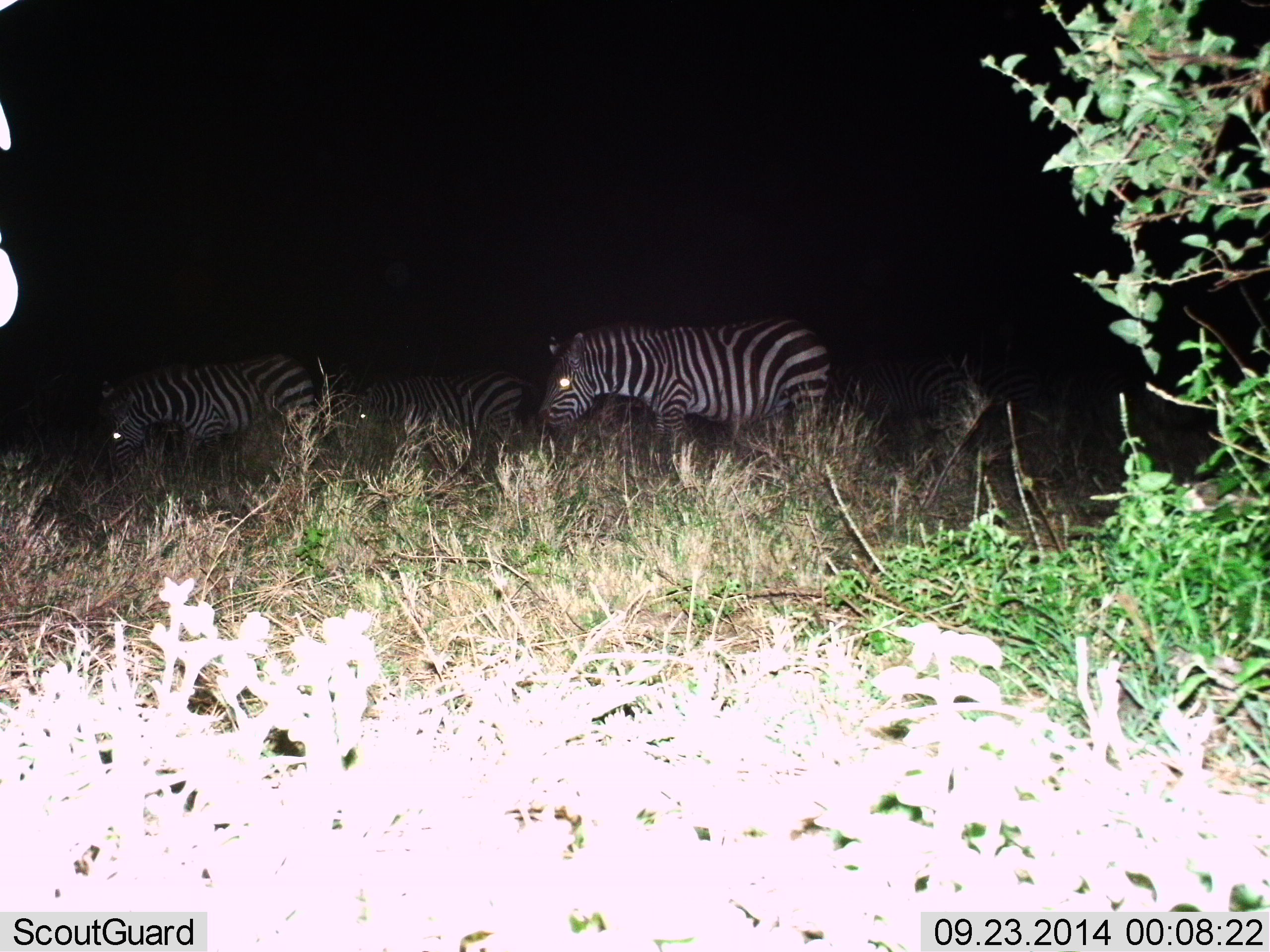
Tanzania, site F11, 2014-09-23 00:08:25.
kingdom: Animalia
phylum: Chordata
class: Mammalia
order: Perissodactyla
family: Equidae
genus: Equus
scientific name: Equus quagga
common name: plains zebra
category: zebra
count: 4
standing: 50%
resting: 0%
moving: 60%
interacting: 0%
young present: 0%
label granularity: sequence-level